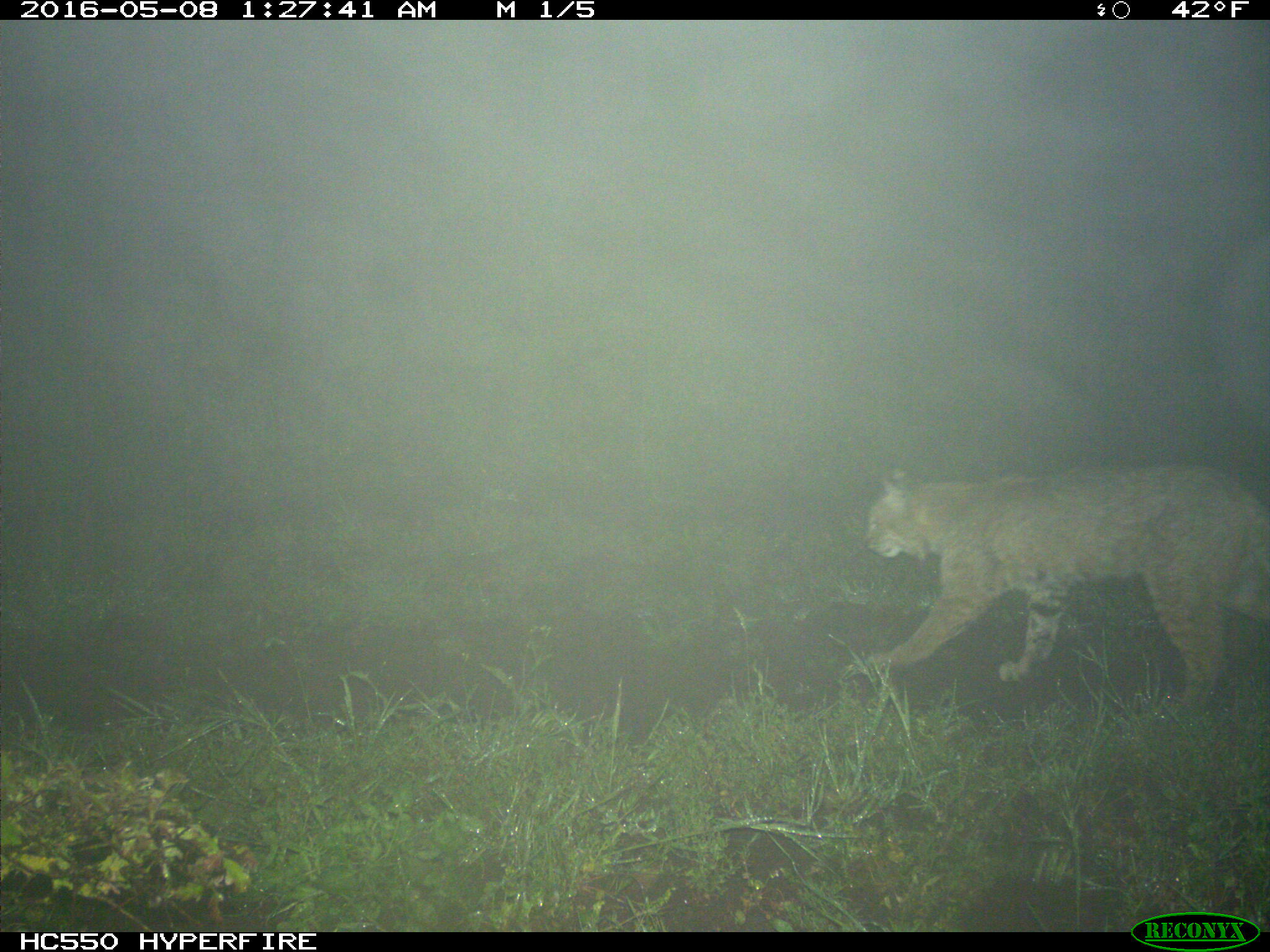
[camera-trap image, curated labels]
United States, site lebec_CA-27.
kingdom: Animalia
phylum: Chordata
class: Mammalia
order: Carnivora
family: Felidae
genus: Lynx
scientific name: Lynx rufus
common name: bobcat